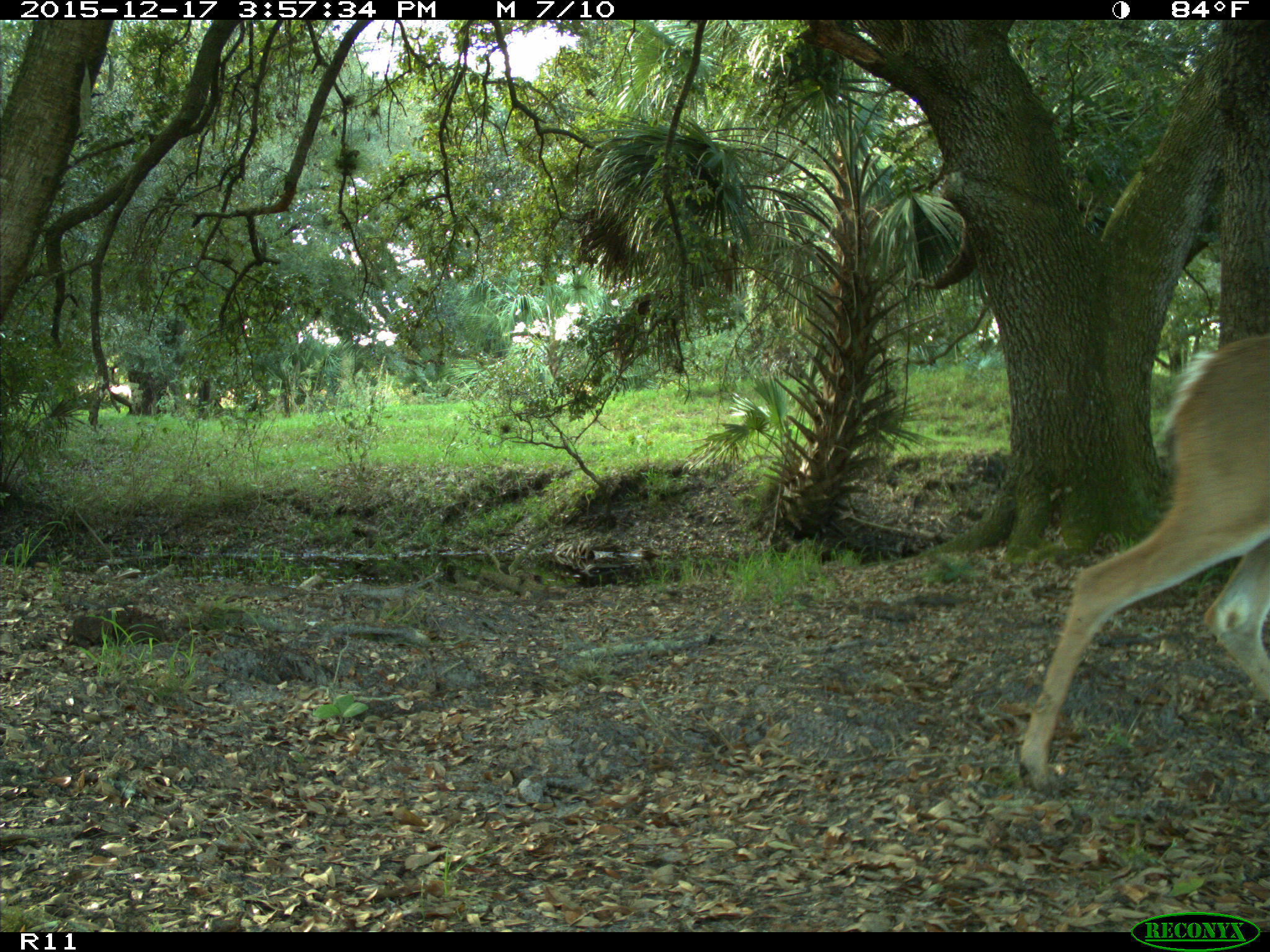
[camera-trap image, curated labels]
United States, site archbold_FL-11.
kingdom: Animalia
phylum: Chordata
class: Mammalia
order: Artiodactyla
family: Cervidae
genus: Odocoileus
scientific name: Odocoileus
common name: deer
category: unidentified deer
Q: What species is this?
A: Unidentified deer (deer) (Odocoileus).